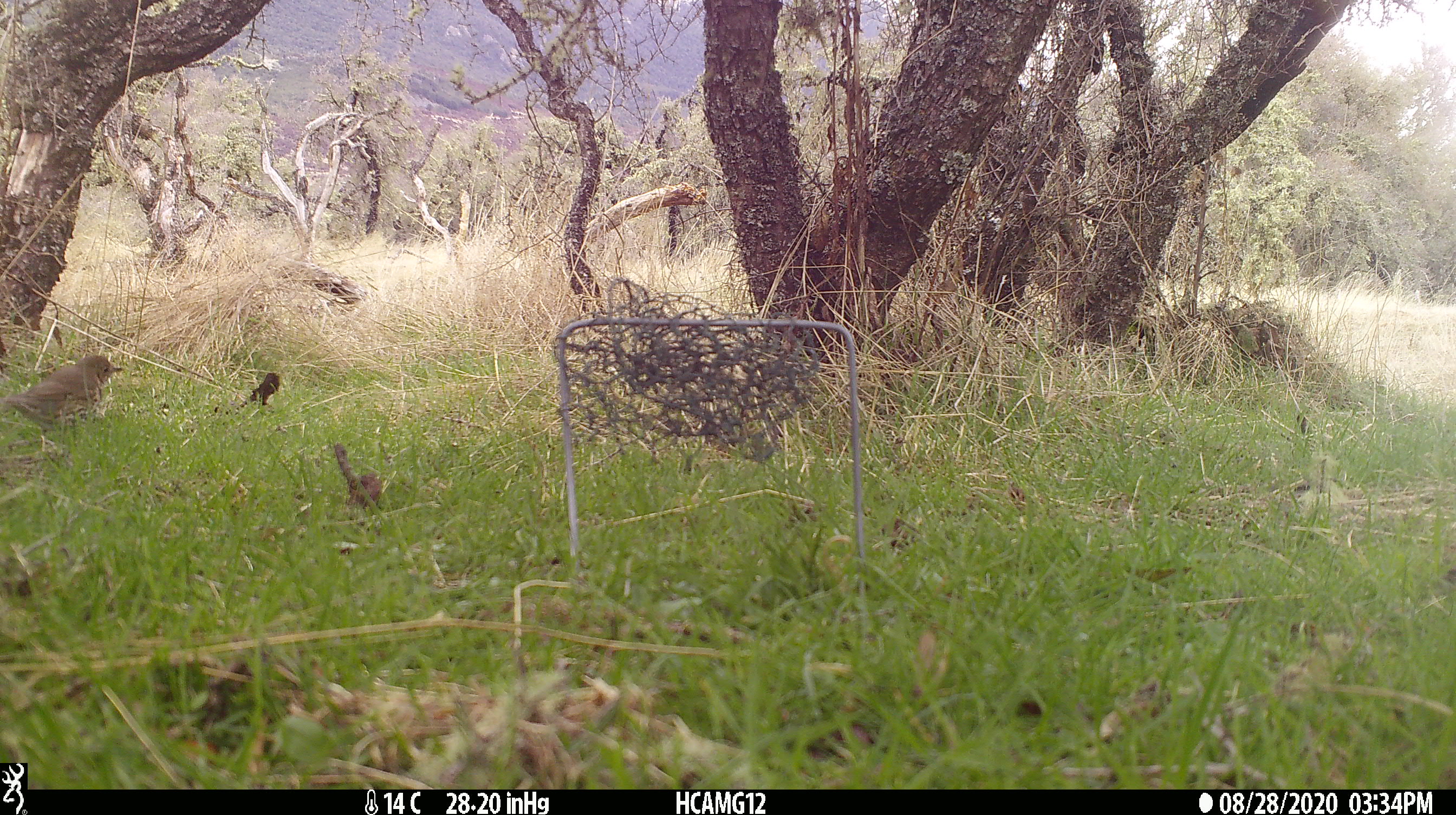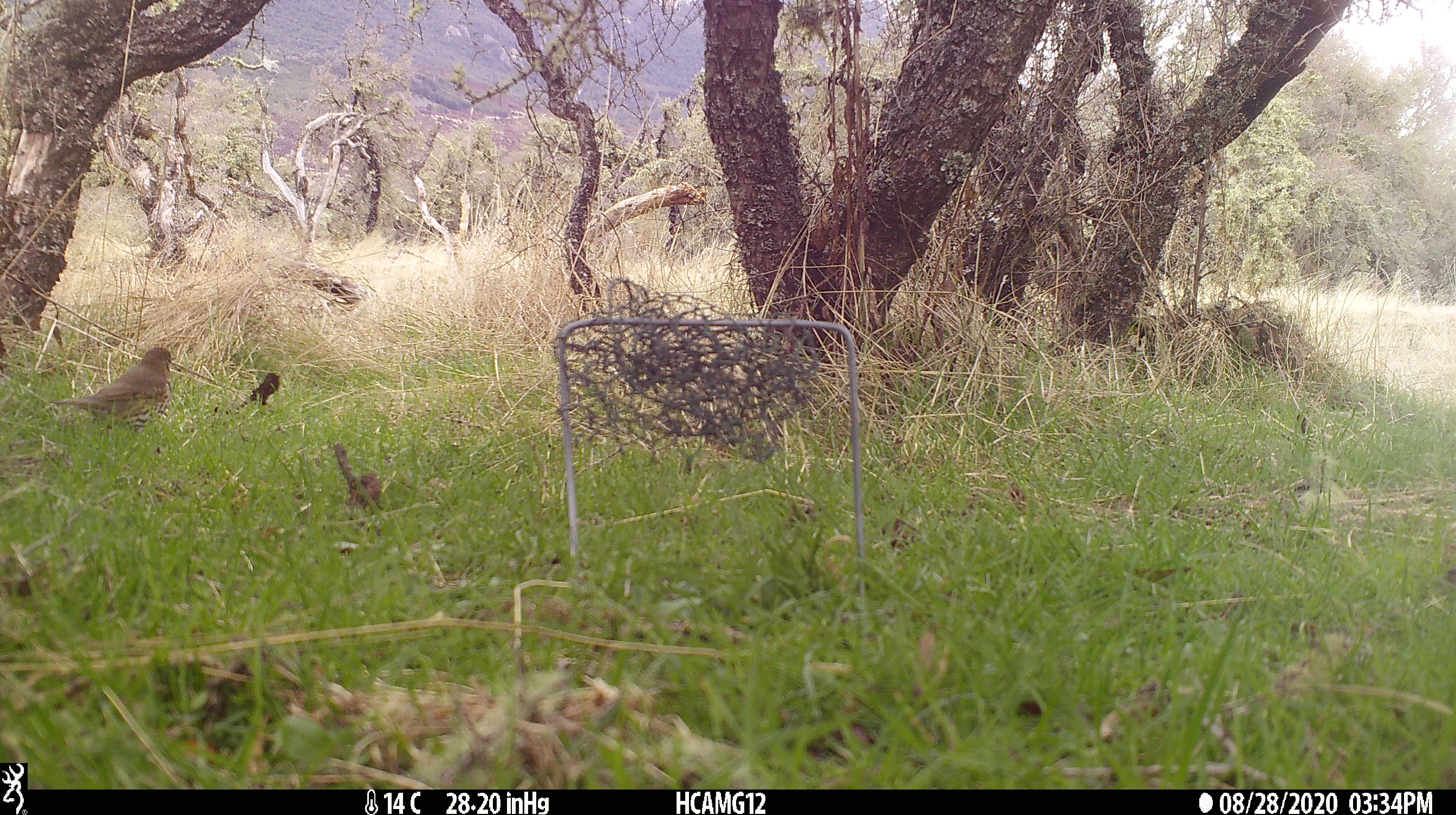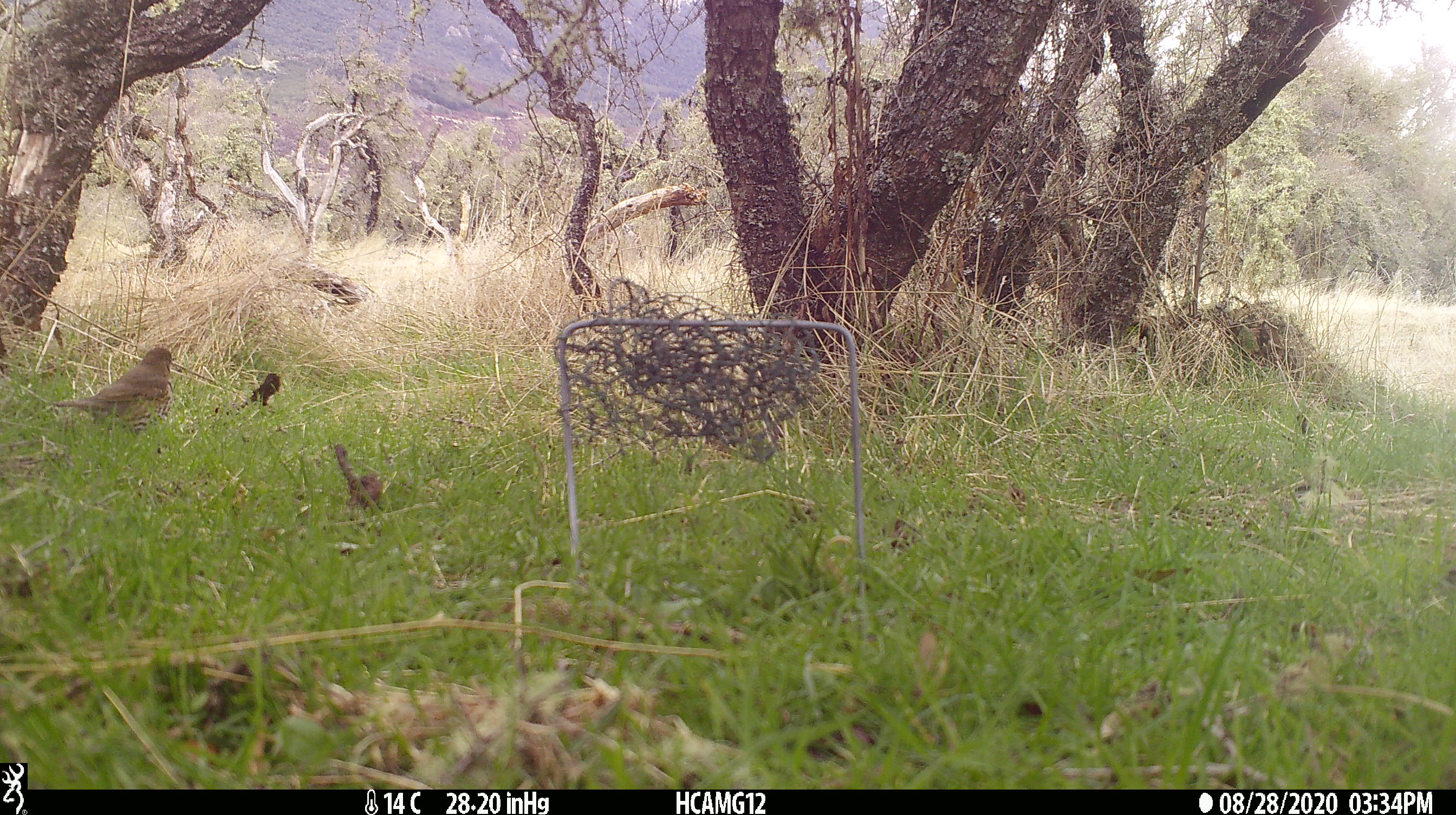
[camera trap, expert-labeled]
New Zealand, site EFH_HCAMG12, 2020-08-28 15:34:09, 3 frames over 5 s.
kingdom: Animalia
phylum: Chordata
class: Aves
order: Passeriformes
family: Turdidae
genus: Turdus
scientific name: Turdus philomelos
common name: song thrush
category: thrush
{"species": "thrush (song thrush) (Turdus philomelos)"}